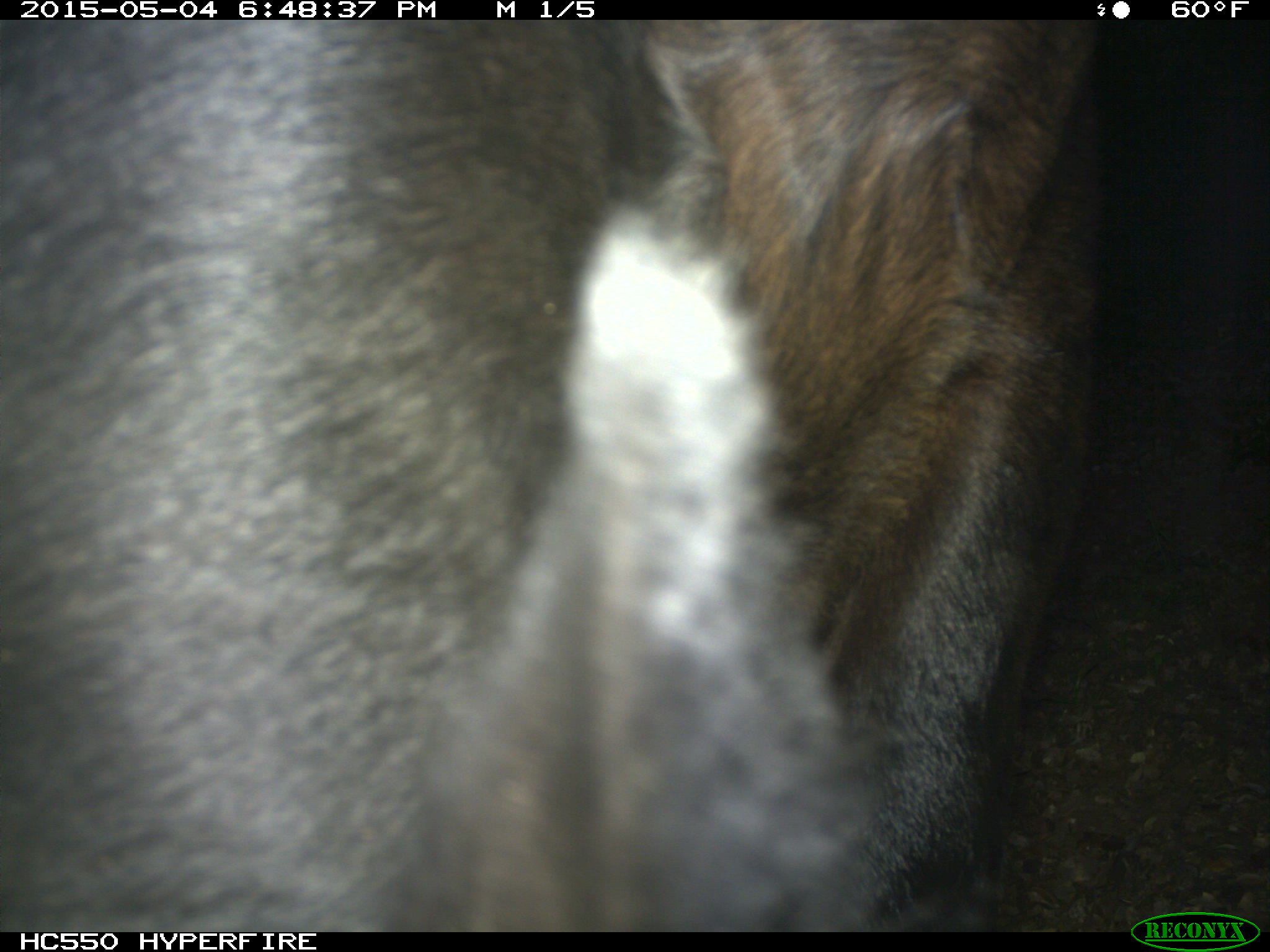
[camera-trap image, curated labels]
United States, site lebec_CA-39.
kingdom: Animalia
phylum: Chordata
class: Mammalia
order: Artiodactyla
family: Bovidae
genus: Bos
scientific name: Bos taurus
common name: domestic cow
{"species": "Bos taurus (domestic cow)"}